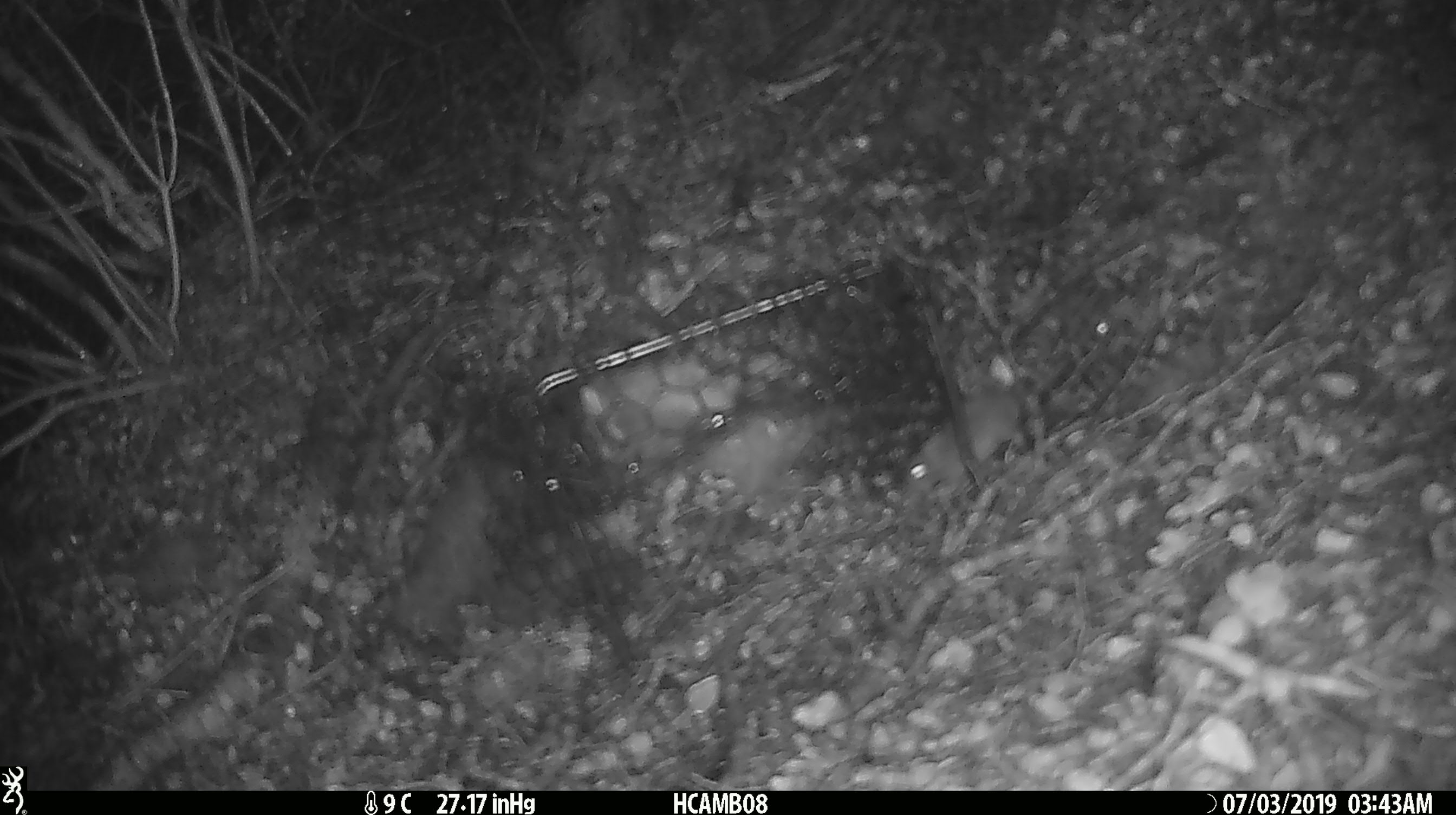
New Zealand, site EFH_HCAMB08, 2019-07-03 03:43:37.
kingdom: Animalia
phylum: Chordata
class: Mammalia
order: Rodentia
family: Muridae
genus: Mus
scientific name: Mus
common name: mouse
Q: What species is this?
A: Mouse (Mus).